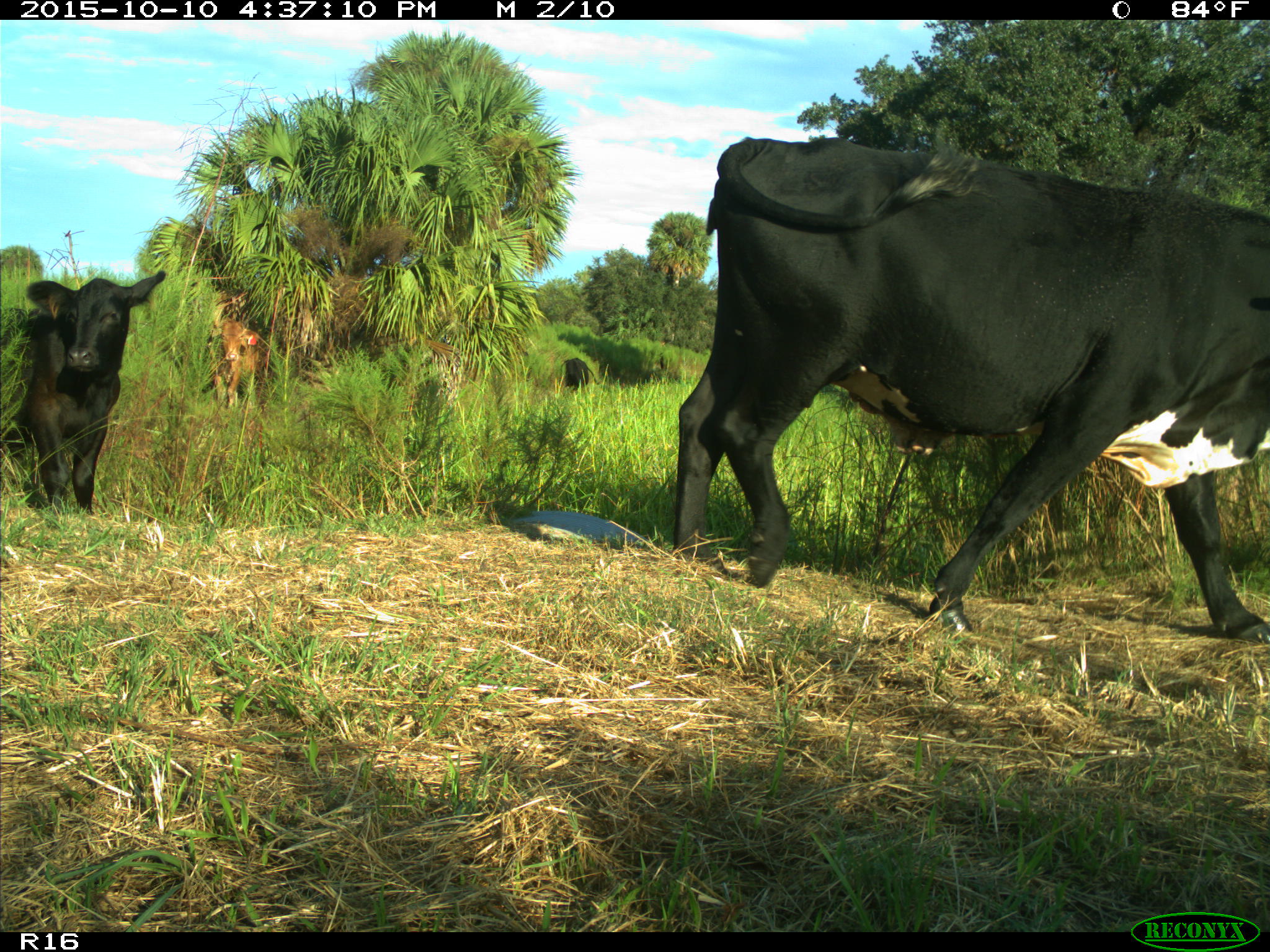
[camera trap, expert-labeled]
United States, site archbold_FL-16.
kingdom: Animalia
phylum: Chordata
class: Mammalia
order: Artiodactyla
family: Bovidae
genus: Bos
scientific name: Bos taurus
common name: domestic cow